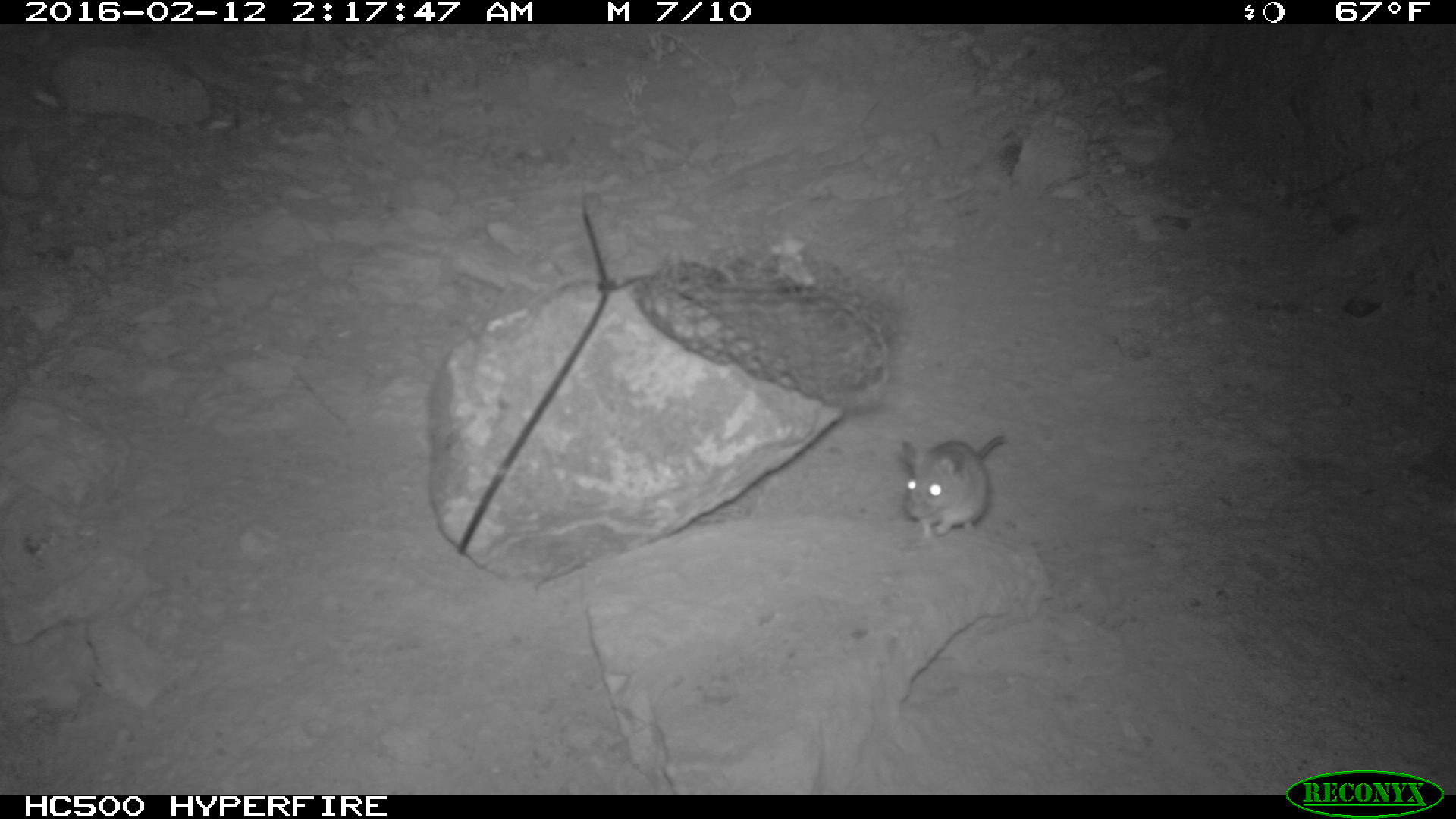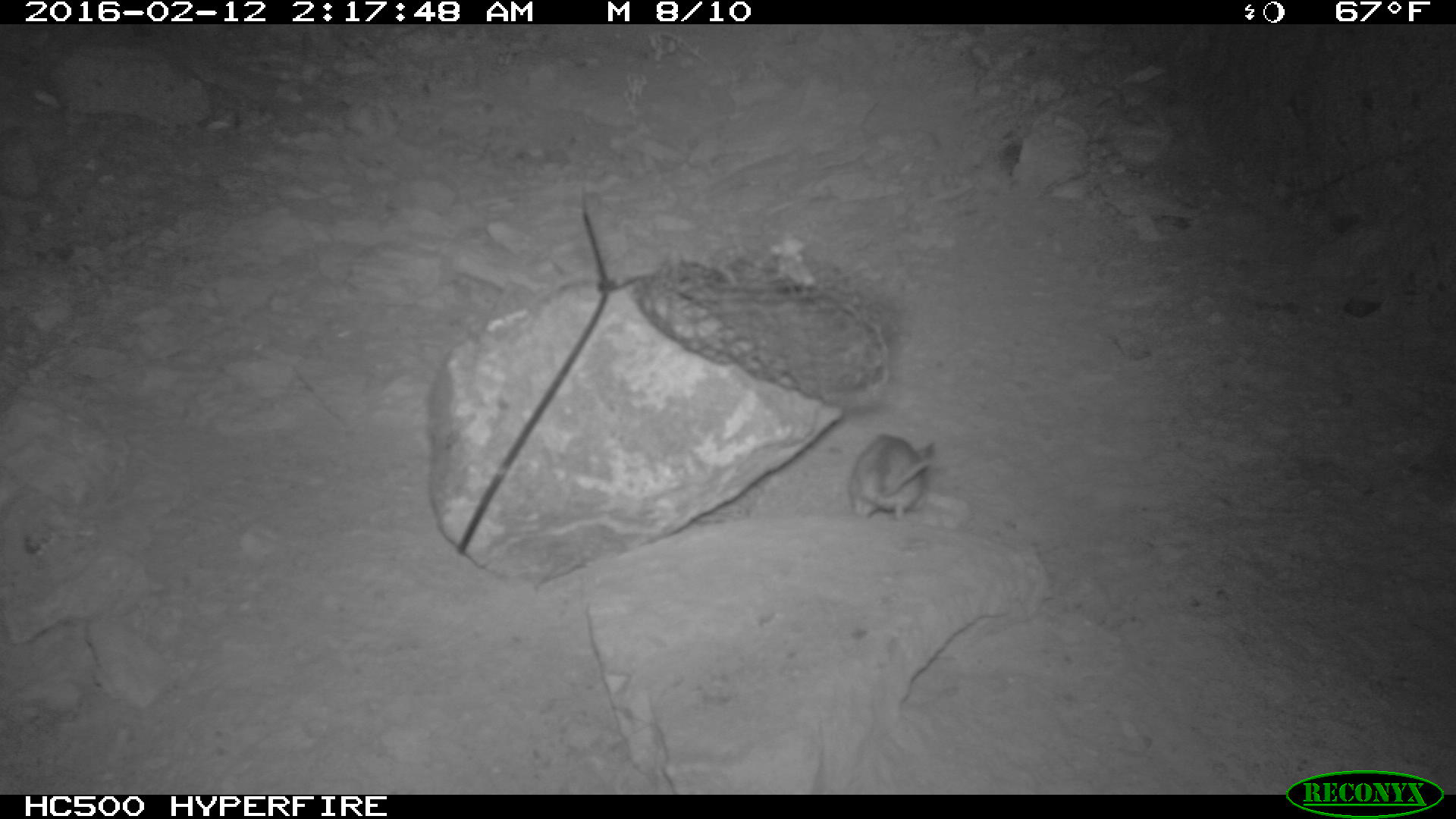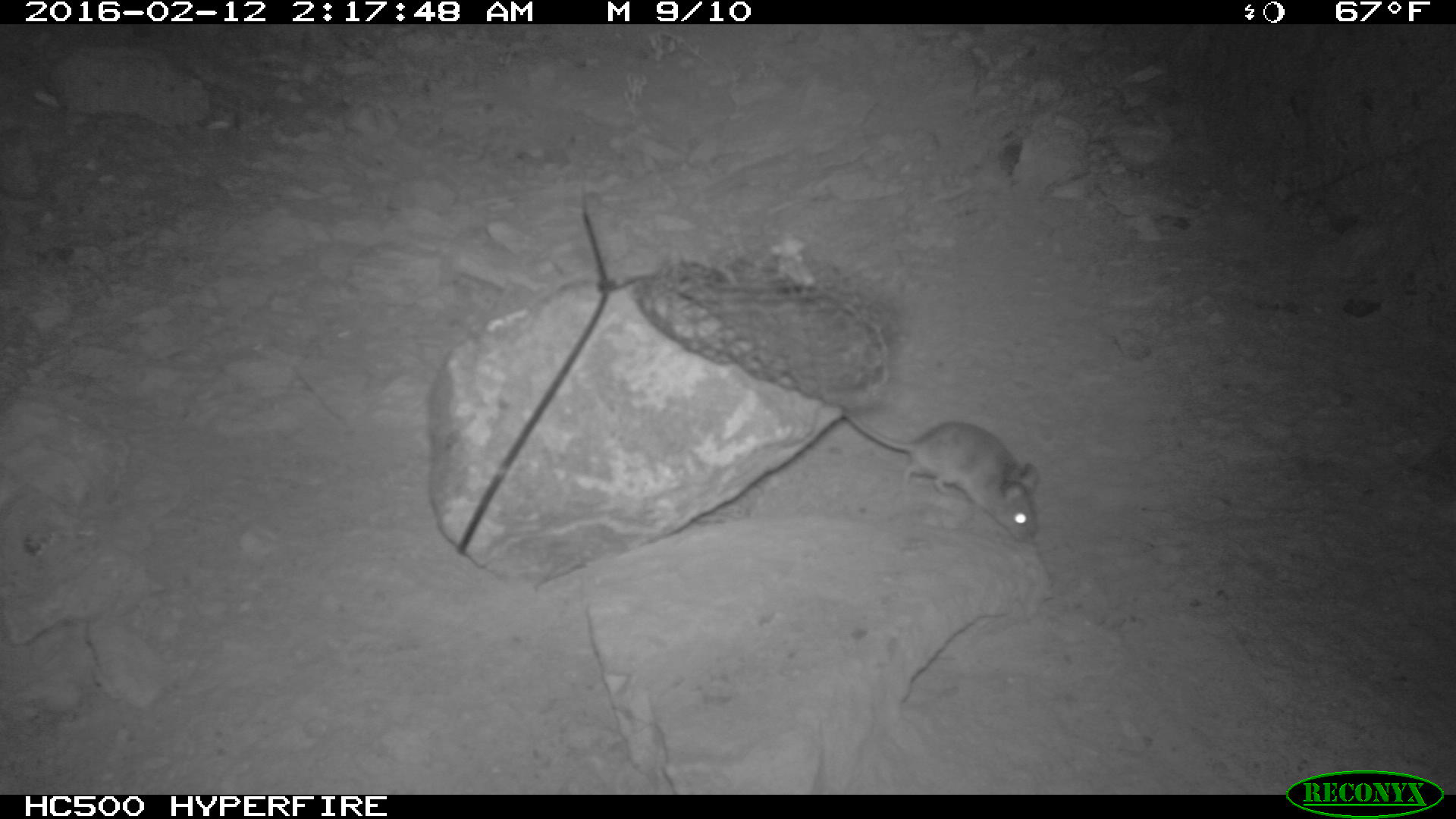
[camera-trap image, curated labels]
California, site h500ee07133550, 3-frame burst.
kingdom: Animalia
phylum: Chordata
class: Mammalia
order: Rodentia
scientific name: Rodentia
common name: rodent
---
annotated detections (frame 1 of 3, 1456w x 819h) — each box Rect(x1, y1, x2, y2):
rodent: Rect(902, 435, 1004, 538)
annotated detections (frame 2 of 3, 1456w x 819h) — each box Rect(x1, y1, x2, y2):
rodent: Rect(845, 434, 938, 517)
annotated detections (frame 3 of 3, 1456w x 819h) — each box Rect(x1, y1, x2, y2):
rodent: Rect(841, 409, 1038, 541)